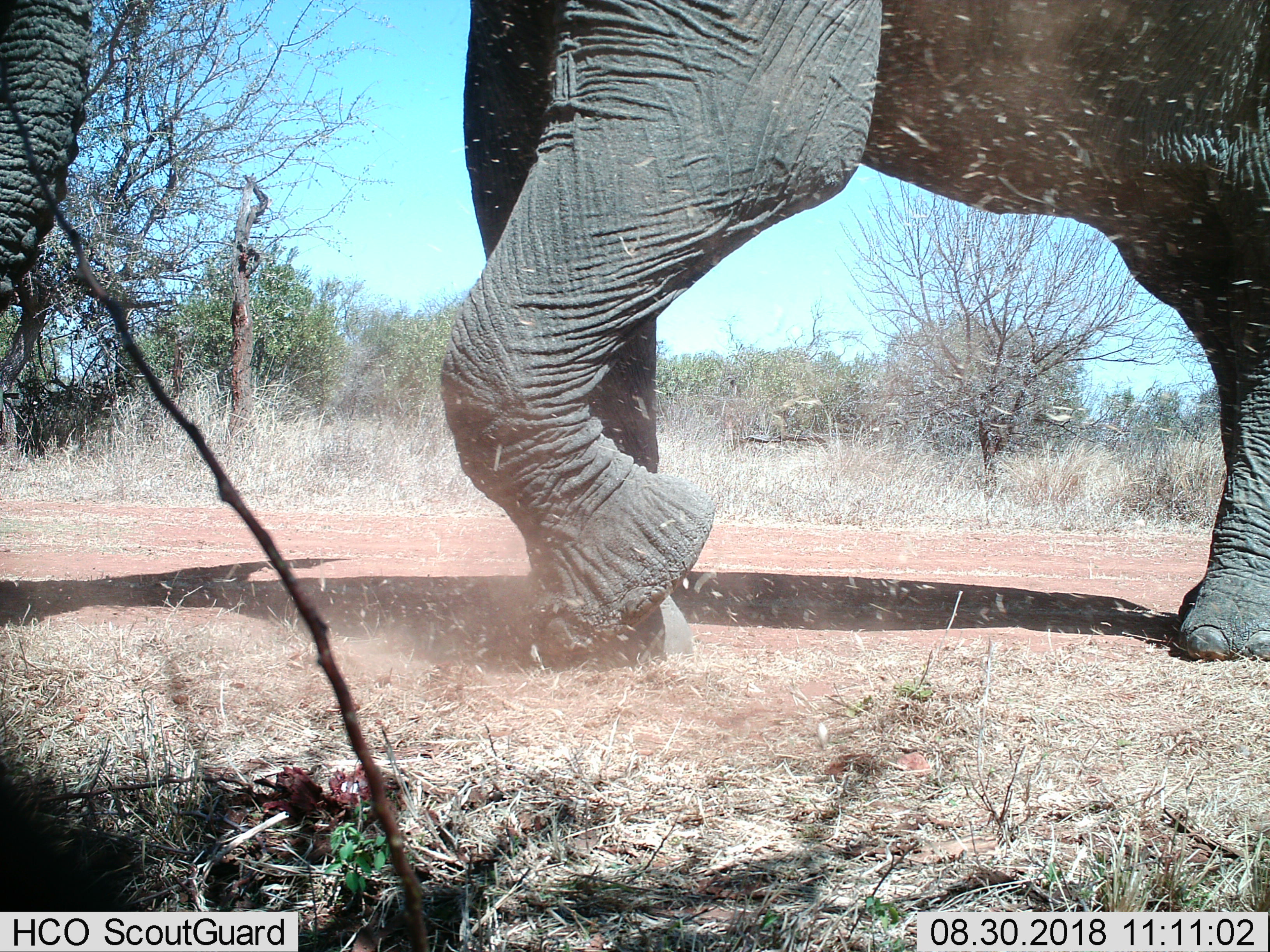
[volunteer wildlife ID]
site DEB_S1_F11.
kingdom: Animalia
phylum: Chordata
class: Mammalia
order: Proboscidea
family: Elephantidae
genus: Loxodonta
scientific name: Loxodonta africana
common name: african bush elephant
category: elephant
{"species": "elephant (african bush elephant) (Loxodonta africana)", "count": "1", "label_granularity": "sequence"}